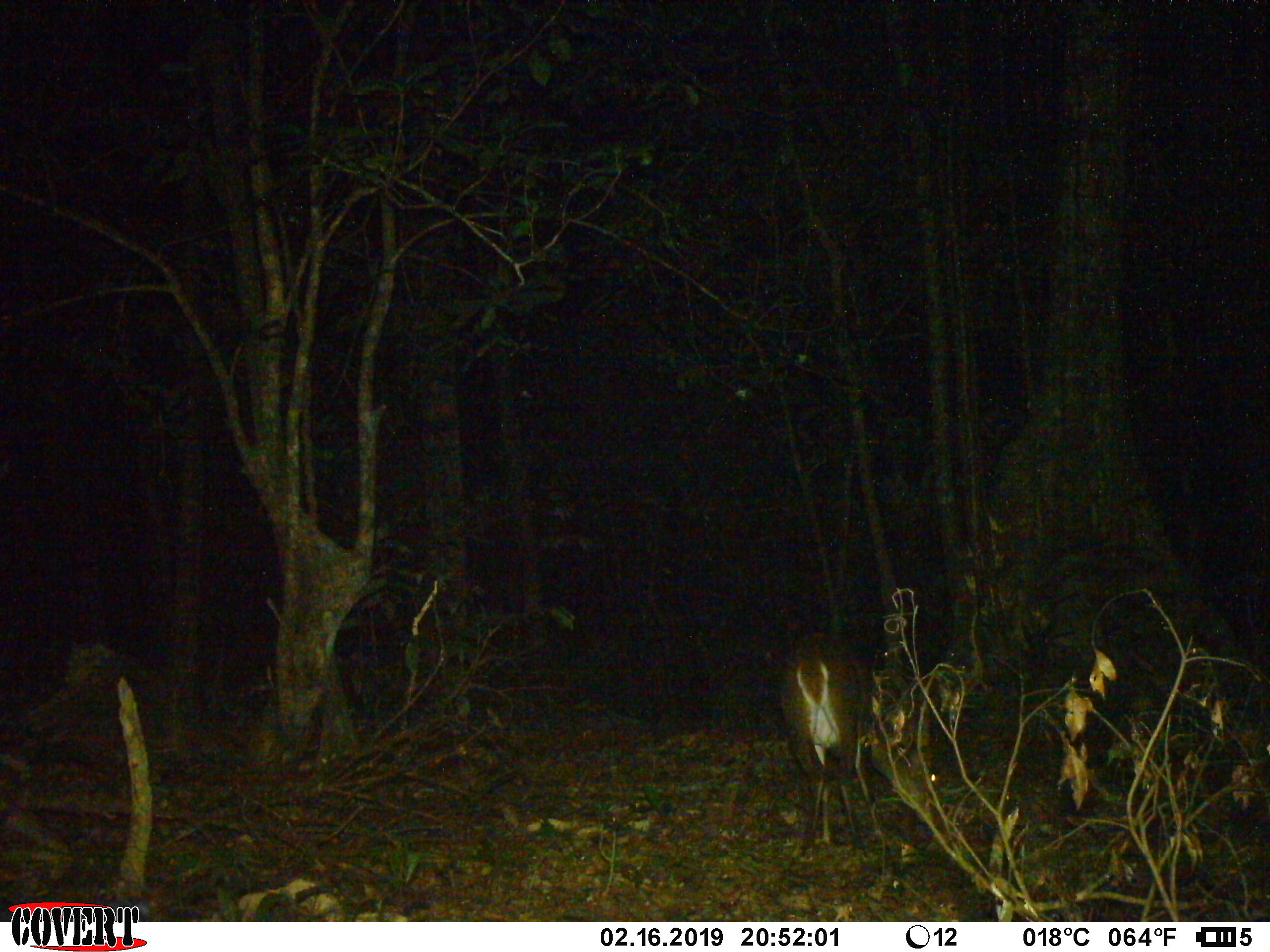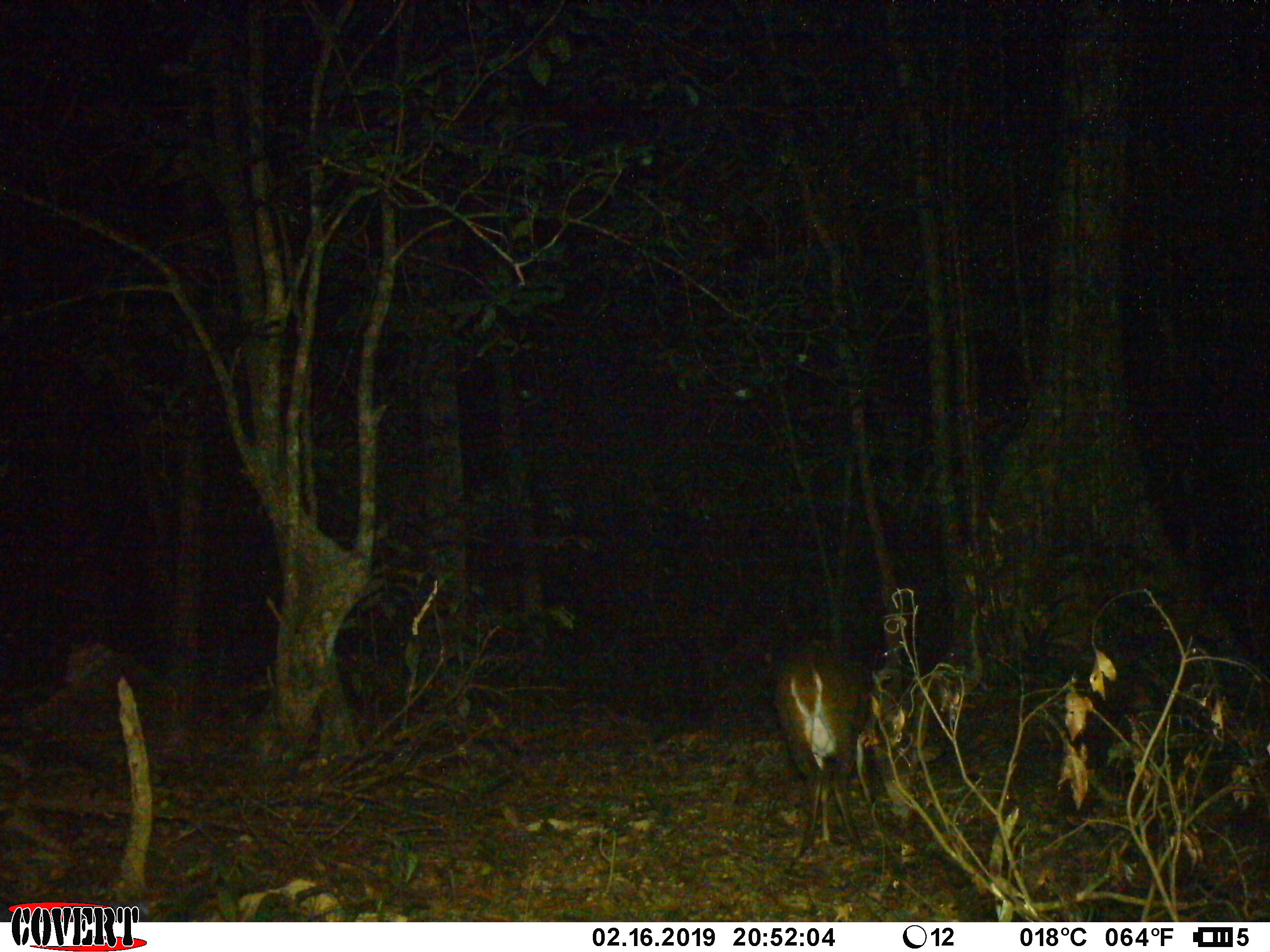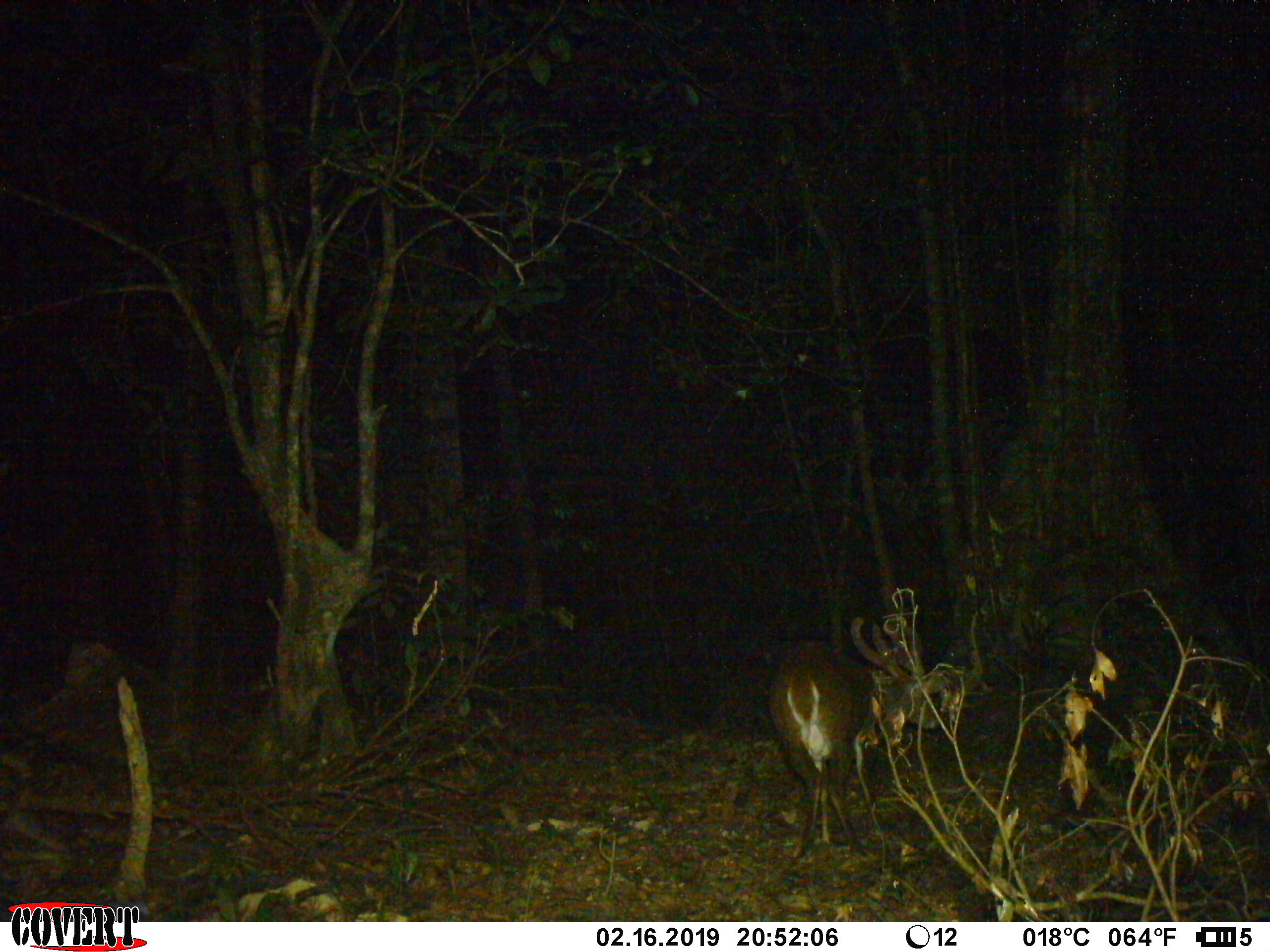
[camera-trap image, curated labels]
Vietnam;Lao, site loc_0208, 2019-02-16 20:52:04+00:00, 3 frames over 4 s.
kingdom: Animalia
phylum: Chordata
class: Mammalia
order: Artiodactyla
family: Cervidae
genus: Muntiacus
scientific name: Muntiacus vuquangensis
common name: large-antlered muntjac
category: large antlered muntjac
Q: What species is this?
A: Large antlered muntjac (large-antlered muntjac) (Muntiacus vuquangensis).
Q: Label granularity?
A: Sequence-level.